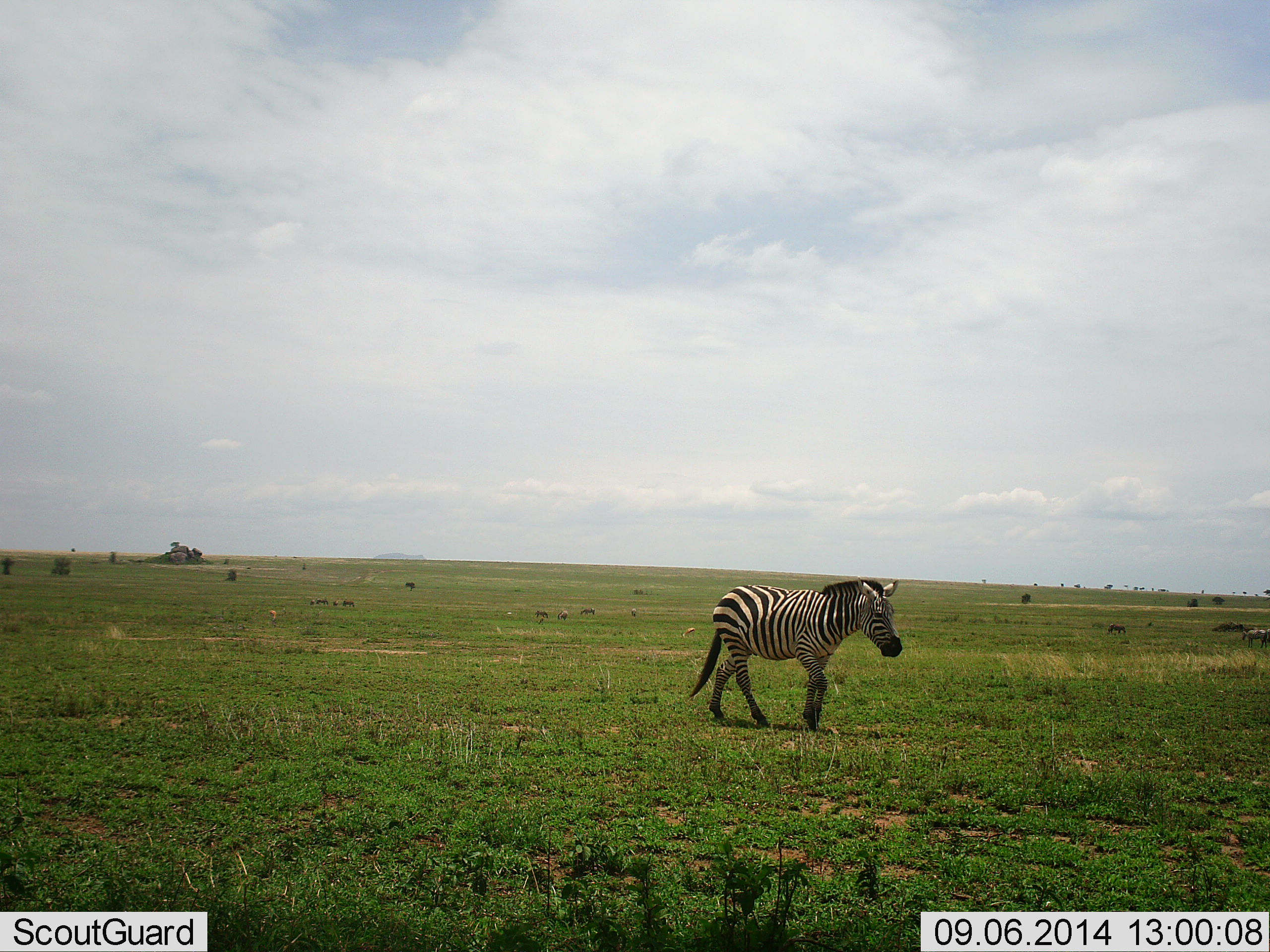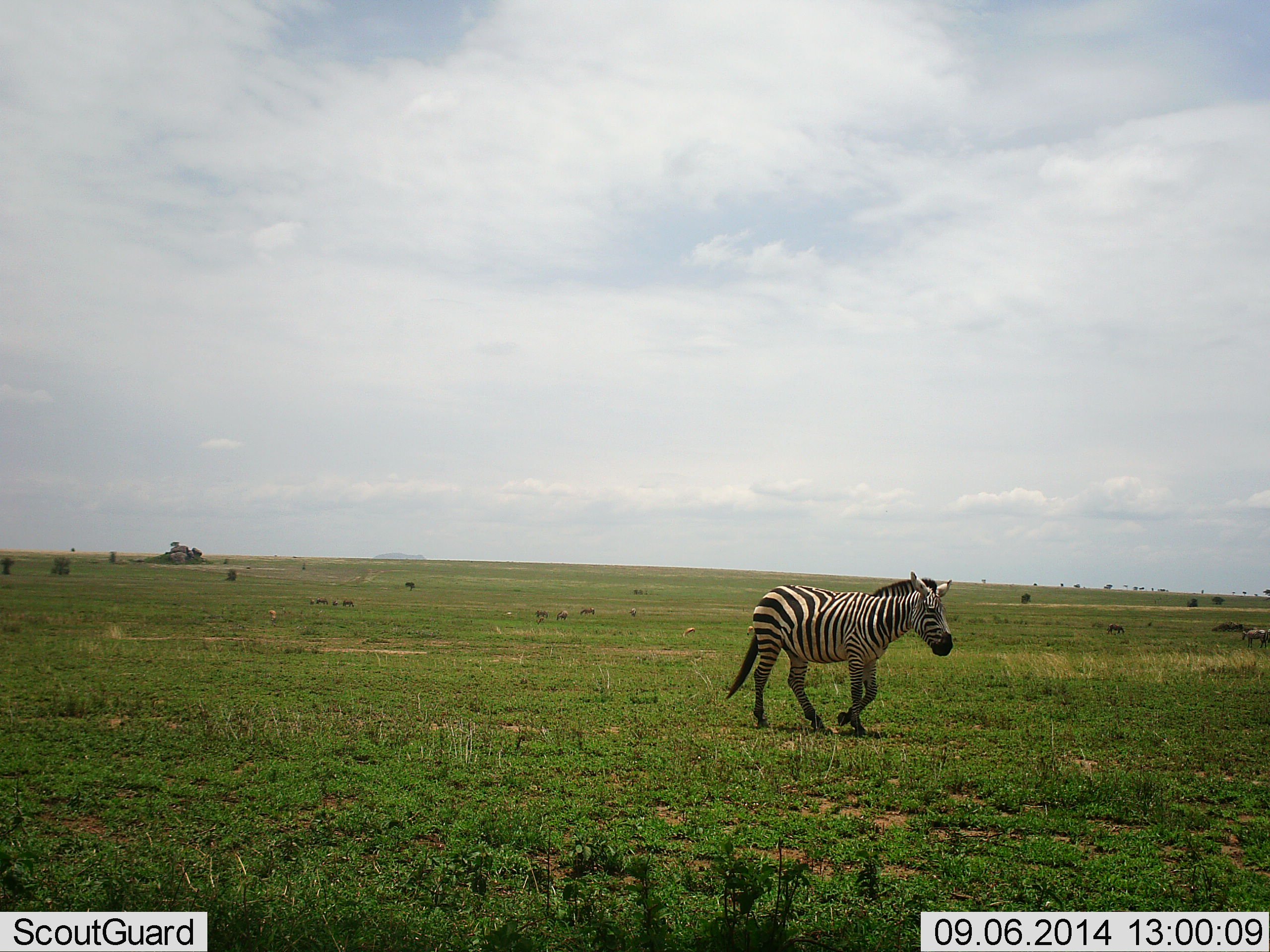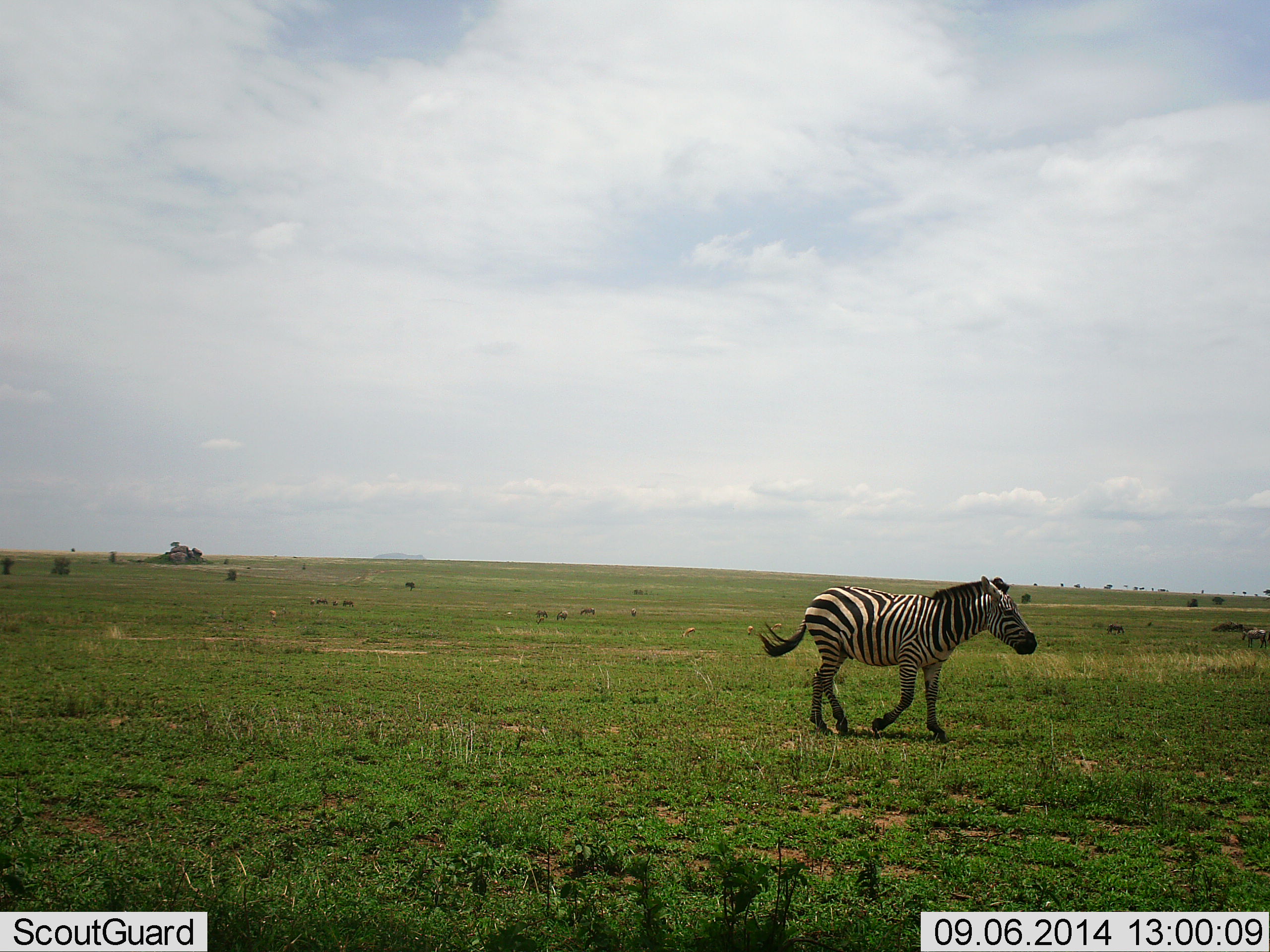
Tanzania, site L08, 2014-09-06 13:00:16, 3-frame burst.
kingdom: Animalia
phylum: Chordata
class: Mammalia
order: Perissodactyla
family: Equidae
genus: Equus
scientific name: Equus quagga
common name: plains zebra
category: zebra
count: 1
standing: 0%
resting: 0%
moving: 100%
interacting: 0%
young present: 0%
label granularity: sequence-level